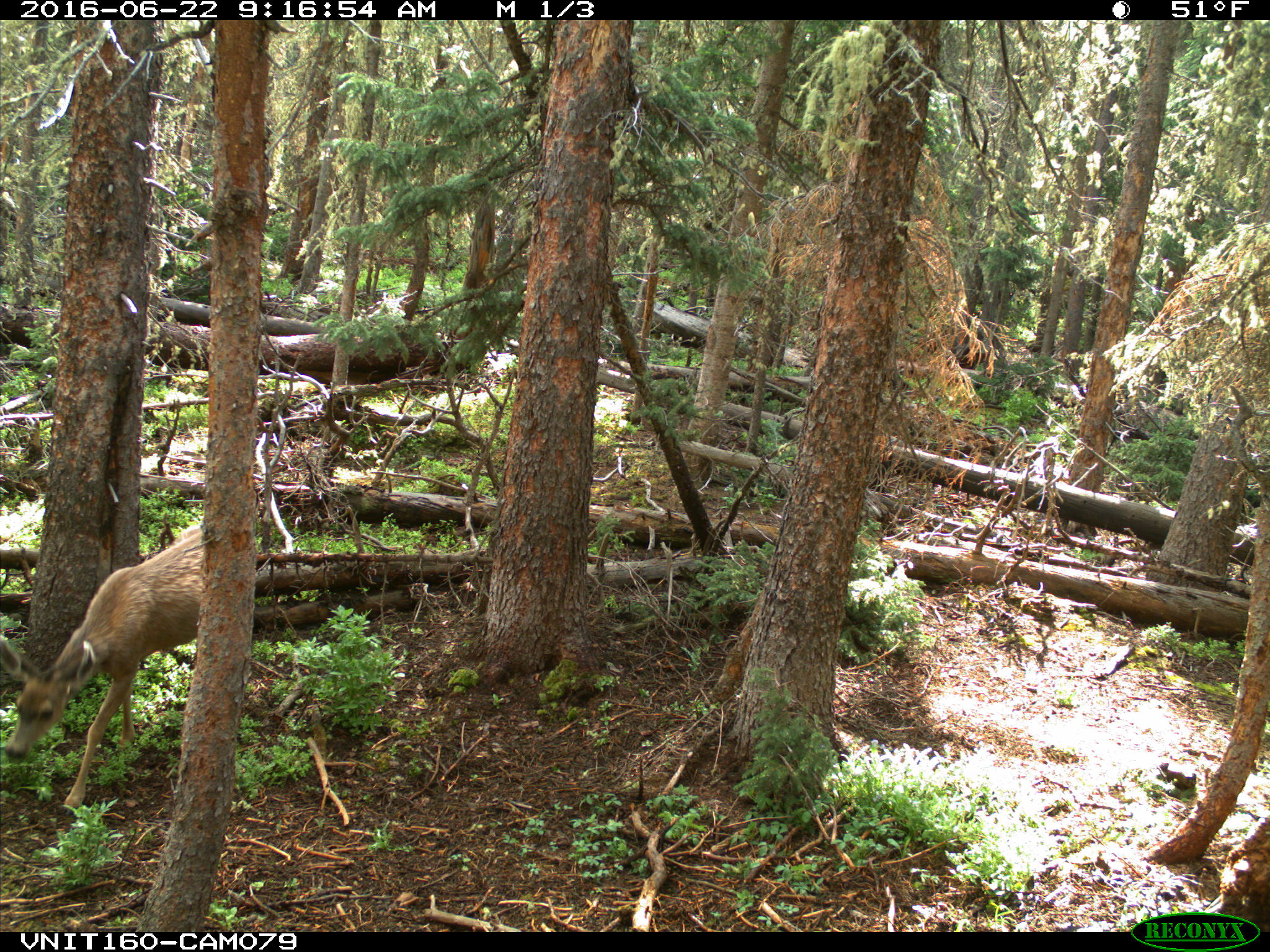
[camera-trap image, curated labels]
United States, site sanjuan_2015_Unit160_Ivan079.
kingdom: Animalia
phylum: Chordata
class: Mammalia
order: Artiodactyla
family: Cervidae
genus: Odocoileus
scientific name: Odocoileus hemionus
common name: mule deer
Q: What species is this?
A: Odocoileus hemionus (mule deer).